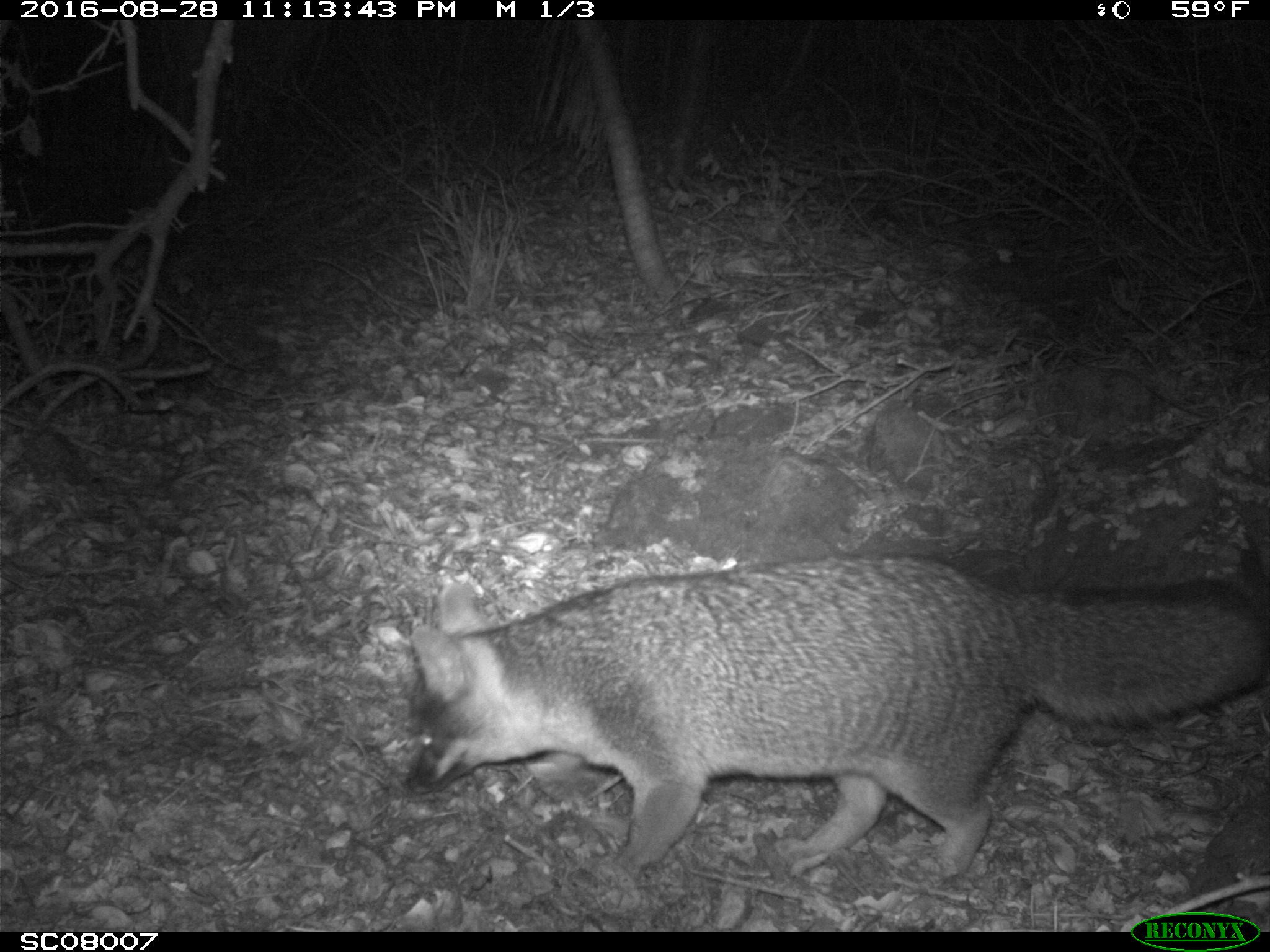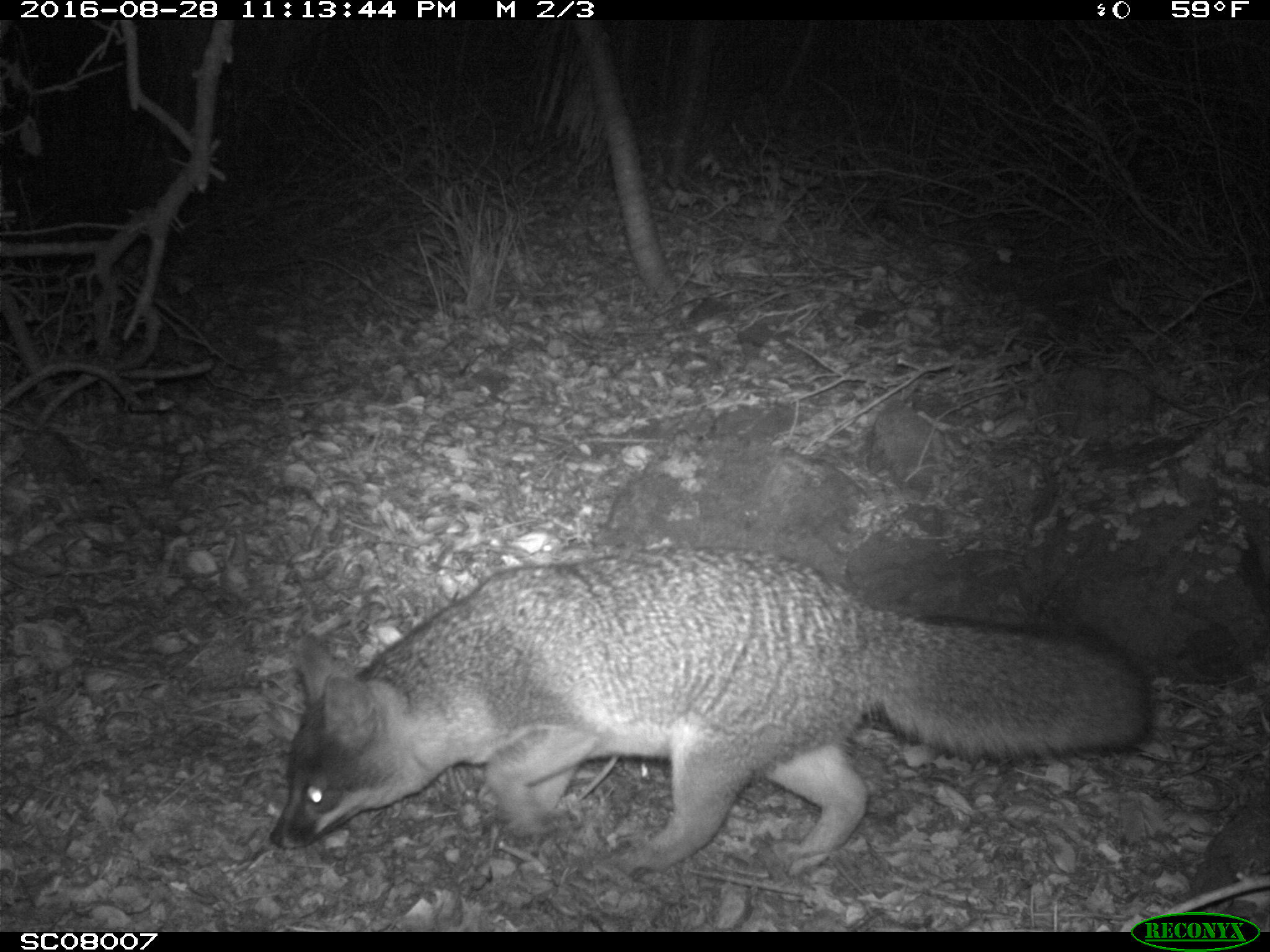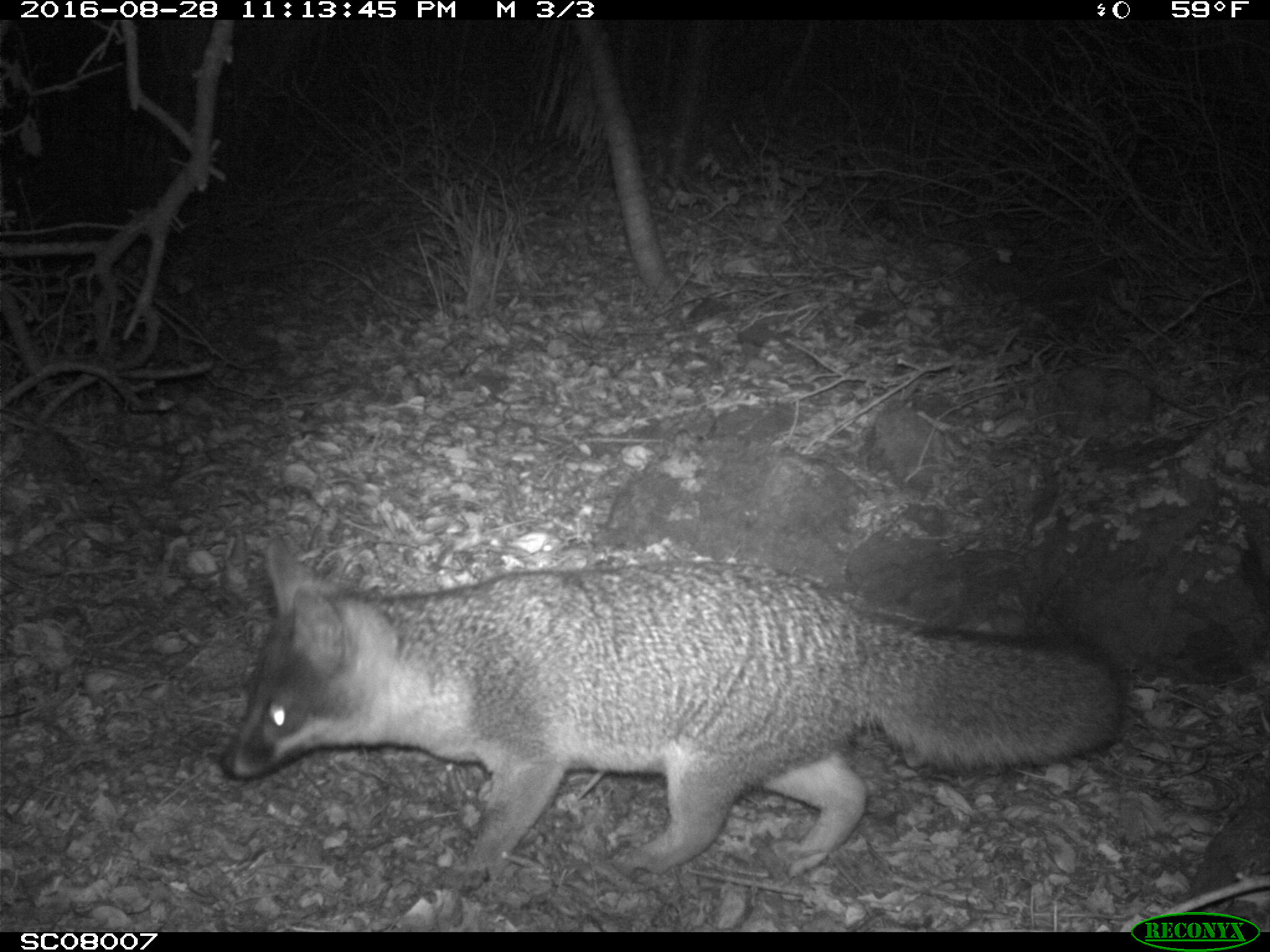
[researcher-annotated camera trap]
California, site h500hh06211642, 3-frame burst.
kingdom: Animalia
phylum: Chordata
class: Mammalia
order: Carnivora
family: Canidae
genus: Urocyon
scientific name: Urocyon littoralis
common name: island fox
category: fox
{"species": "fox (island fox) (Urocyon littoralis)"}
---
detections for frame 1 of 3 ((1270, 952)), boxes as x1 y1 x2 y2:
fox: 404 555 1269 882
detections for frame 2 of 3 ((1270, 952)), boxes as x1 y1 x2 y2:
fox: 268 544 1158 883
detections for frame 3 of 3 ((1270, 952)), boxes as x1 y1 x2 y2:
fox: 218 534 1127 894